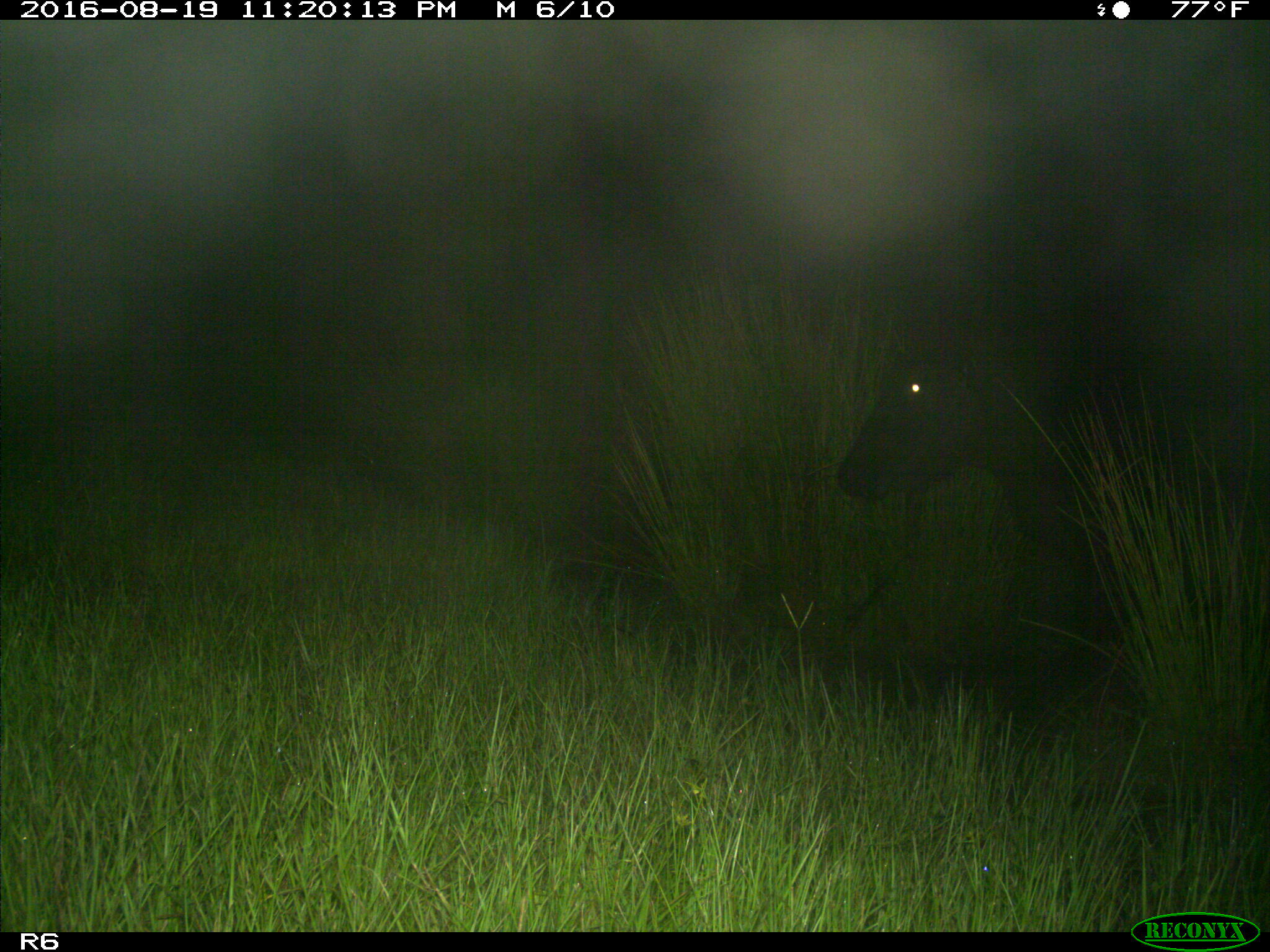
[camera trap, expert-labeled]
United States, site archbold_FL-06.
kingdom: Animalia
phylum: Chordata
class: Mammalia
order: Artiodactyla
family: Bovidae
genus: Bos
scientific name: Bos taurus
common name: domestic cow